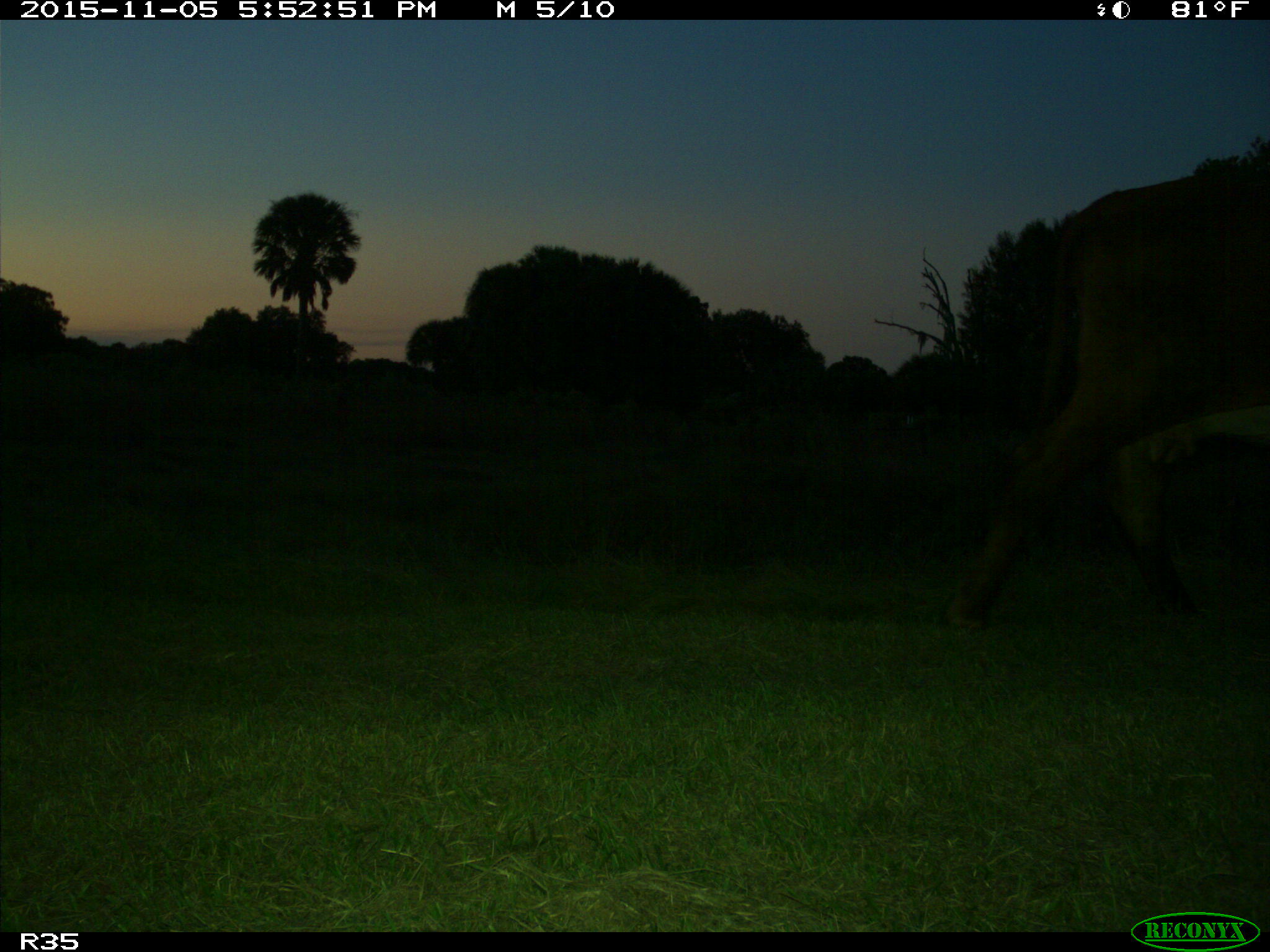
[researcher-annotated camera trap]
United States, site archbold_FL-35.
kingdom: Animalia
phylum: Chordata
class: Mammalia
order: Artiodactyla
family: Bovidae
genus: Bos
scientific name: Bos taurus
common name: domestic cow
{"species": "Bos taurus (domestic cow)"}